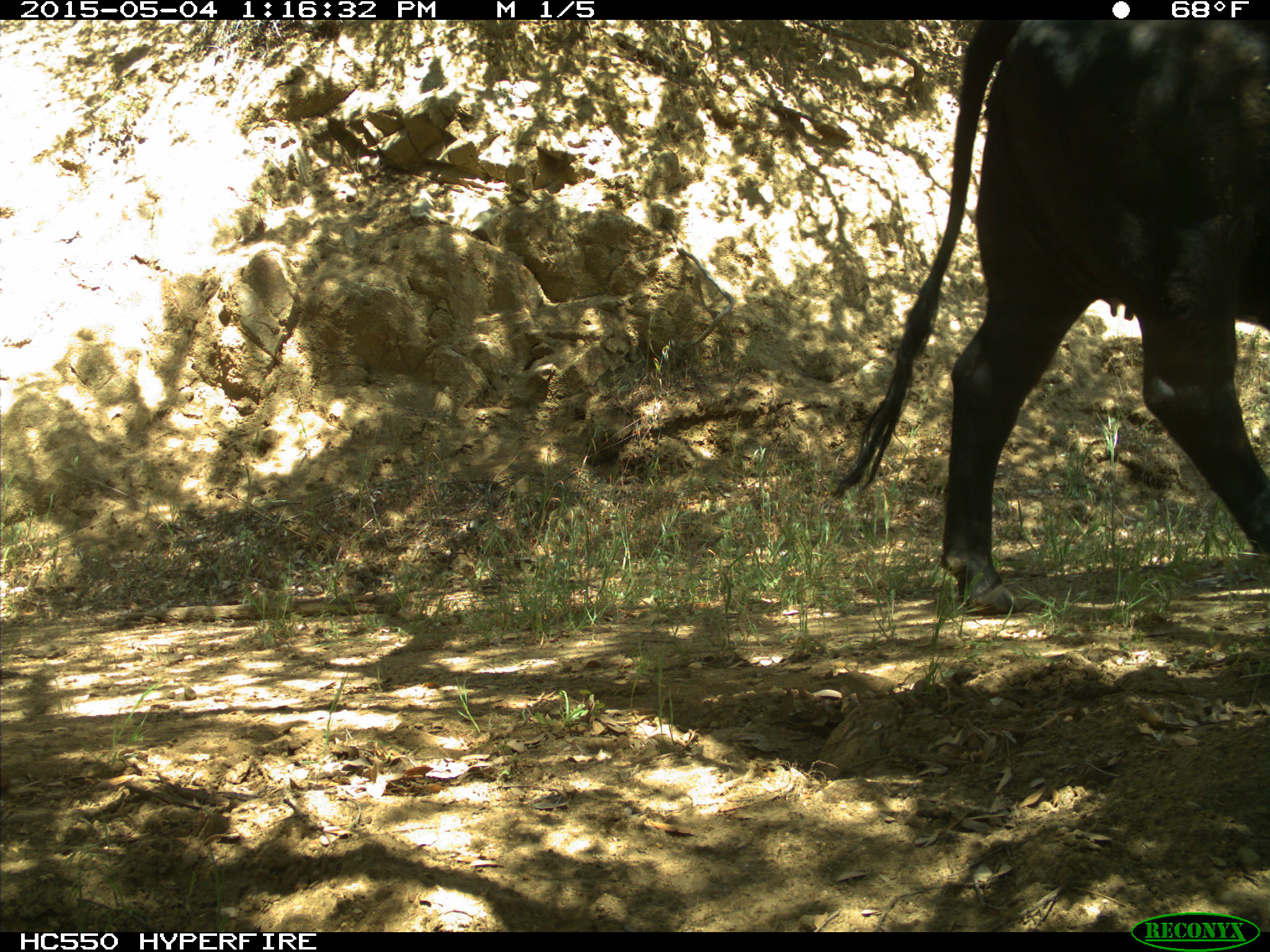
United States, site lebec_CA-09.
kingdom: Animalia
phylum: Chordata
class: Mammalia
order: Artiodactyla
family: Bovidae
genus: Bos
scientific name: Bos taurus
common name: domestic cow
Bos taurus (domestic cow).